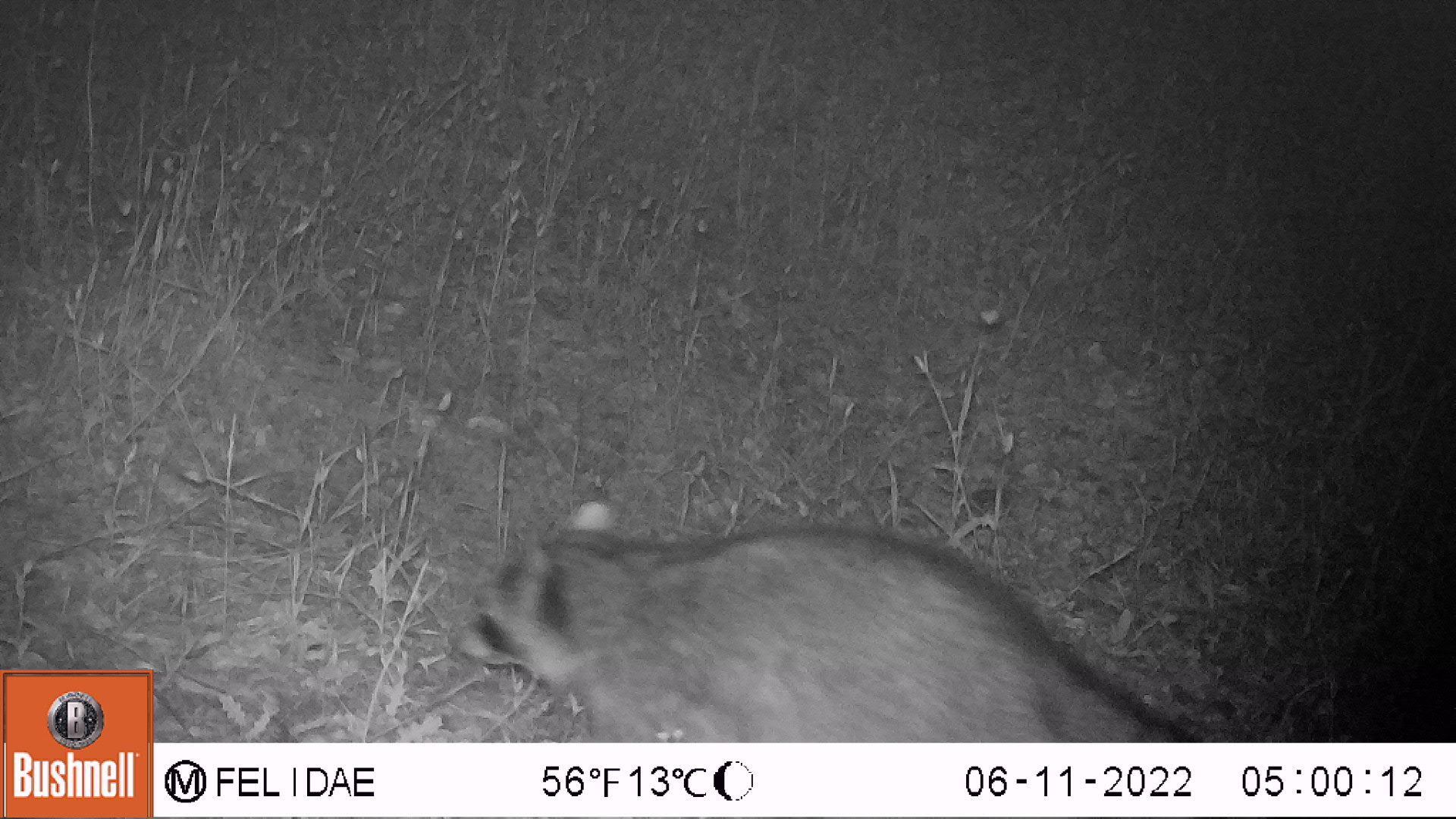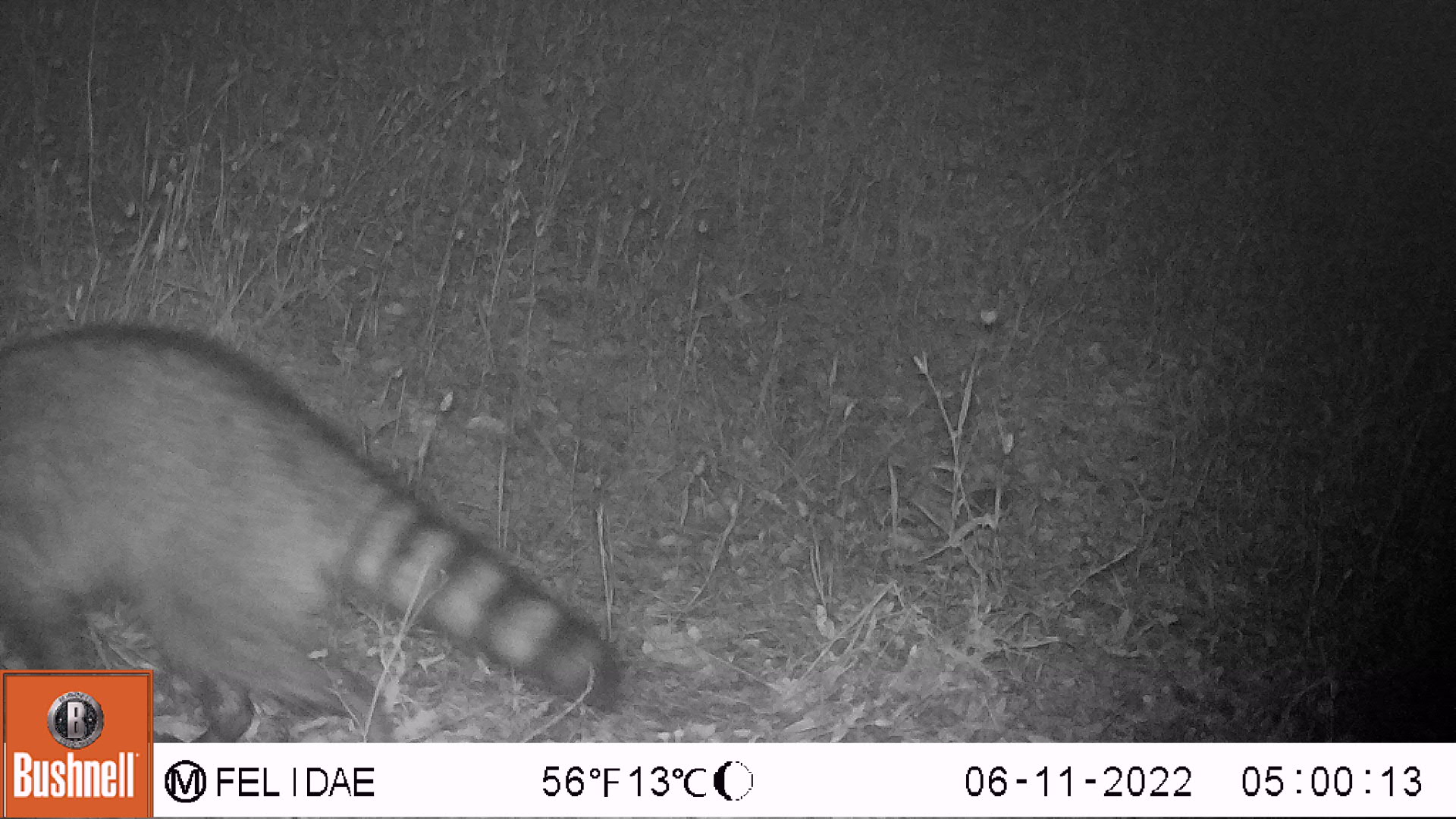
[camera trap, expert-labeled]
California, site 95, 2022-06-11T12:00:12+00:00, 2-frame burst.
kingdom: Animalia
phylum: Chordata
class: Mammalia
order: Carnivora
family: Procyonidae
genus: Procyon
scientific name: Procyon lotor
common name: raccoon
Raccoon (Procyon lotor).